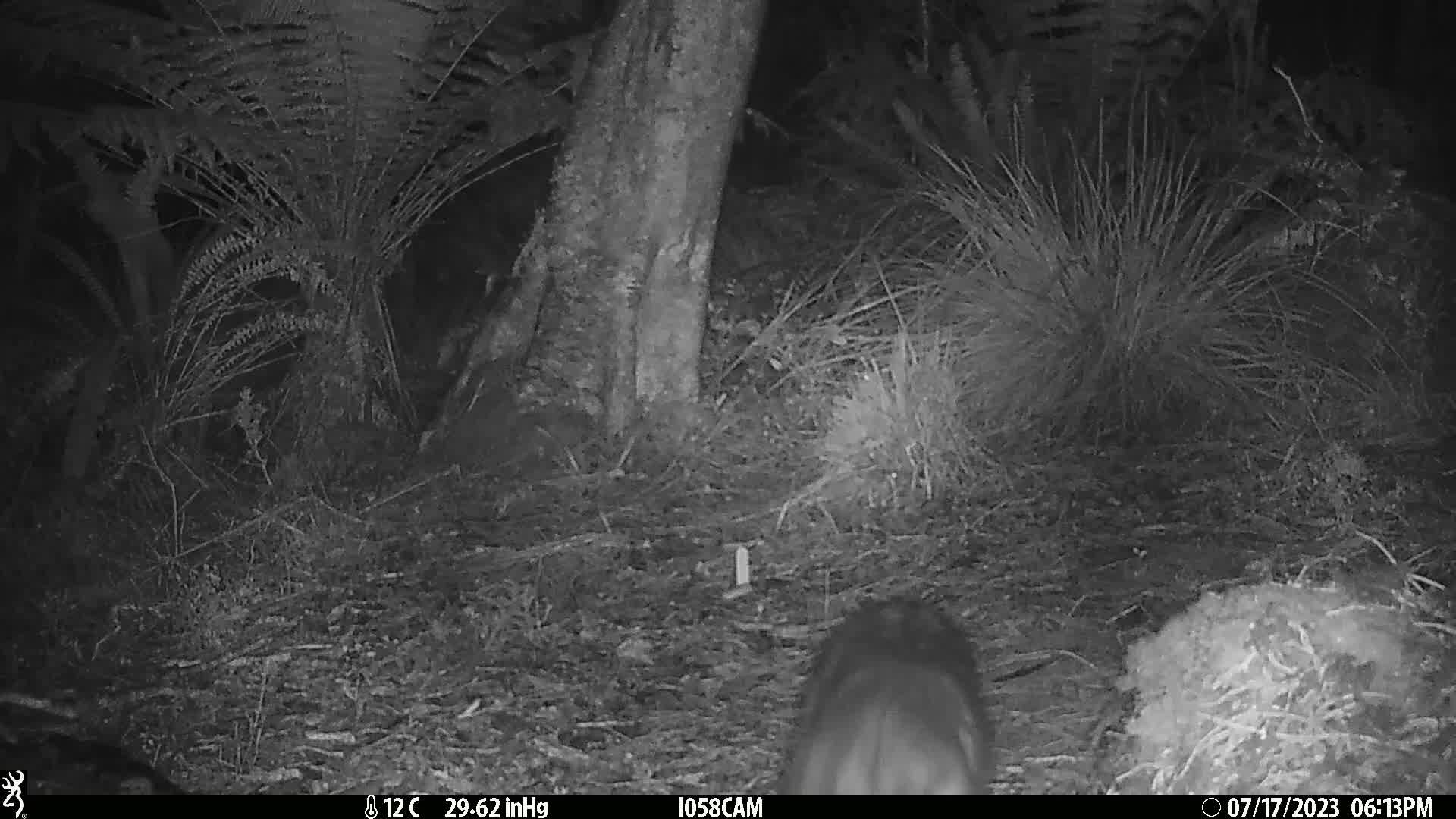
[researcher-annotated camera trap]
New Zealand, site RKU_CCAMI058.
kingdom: Animalia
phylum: Chordata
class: Mammalia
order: Carnivora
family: Felidae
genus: Felis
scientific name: Felis catus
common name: domestic cat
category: cat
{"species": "cat (domestic cat) (Felis catus)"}